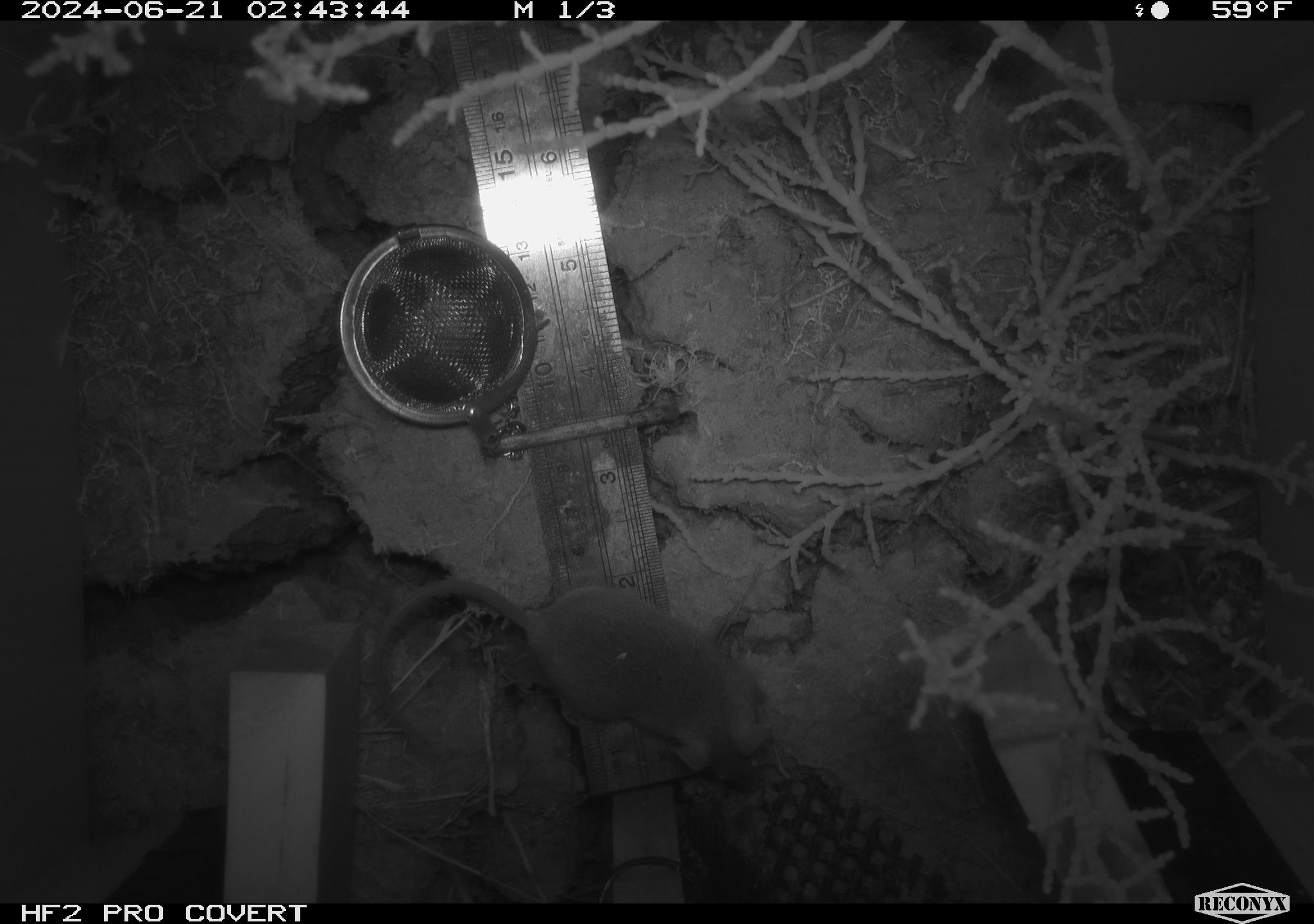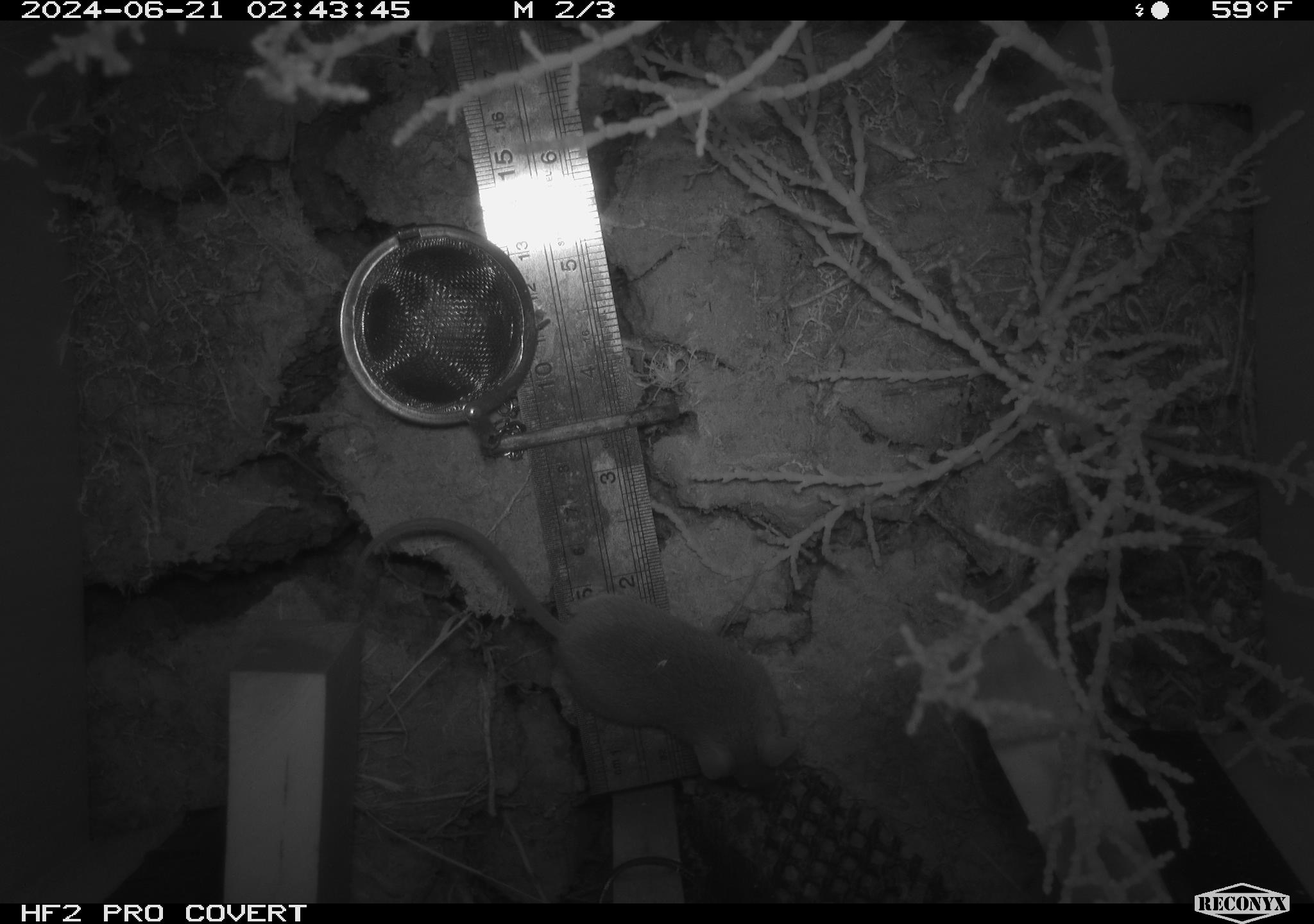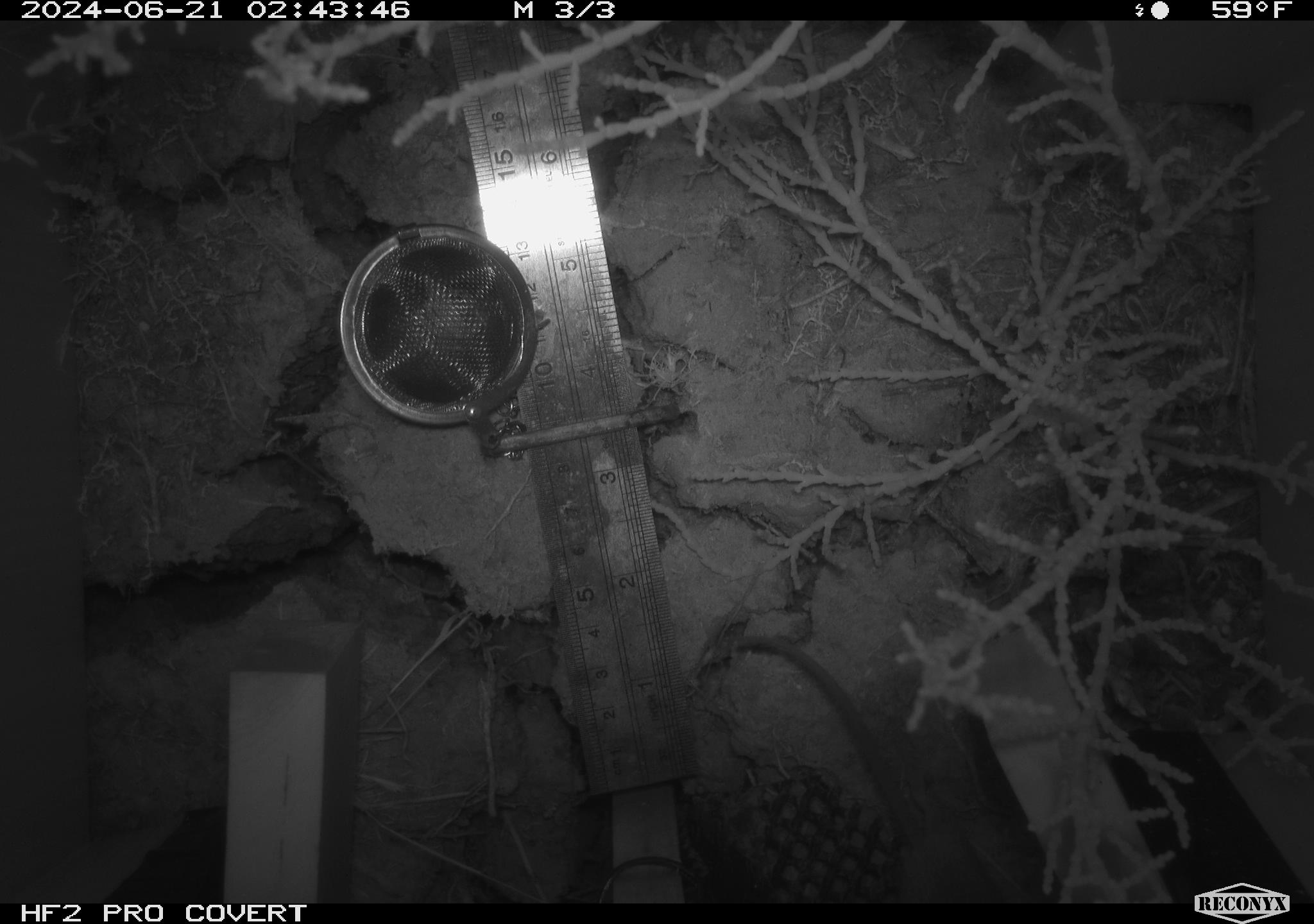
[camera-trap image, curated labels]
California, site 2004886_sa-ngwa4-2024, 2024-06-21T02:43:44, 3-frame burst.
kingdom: Animalia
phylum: Chordata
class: Mammalia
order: Rodentia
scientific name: Rodentia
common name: mouse species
Mouse species (Rodentia).